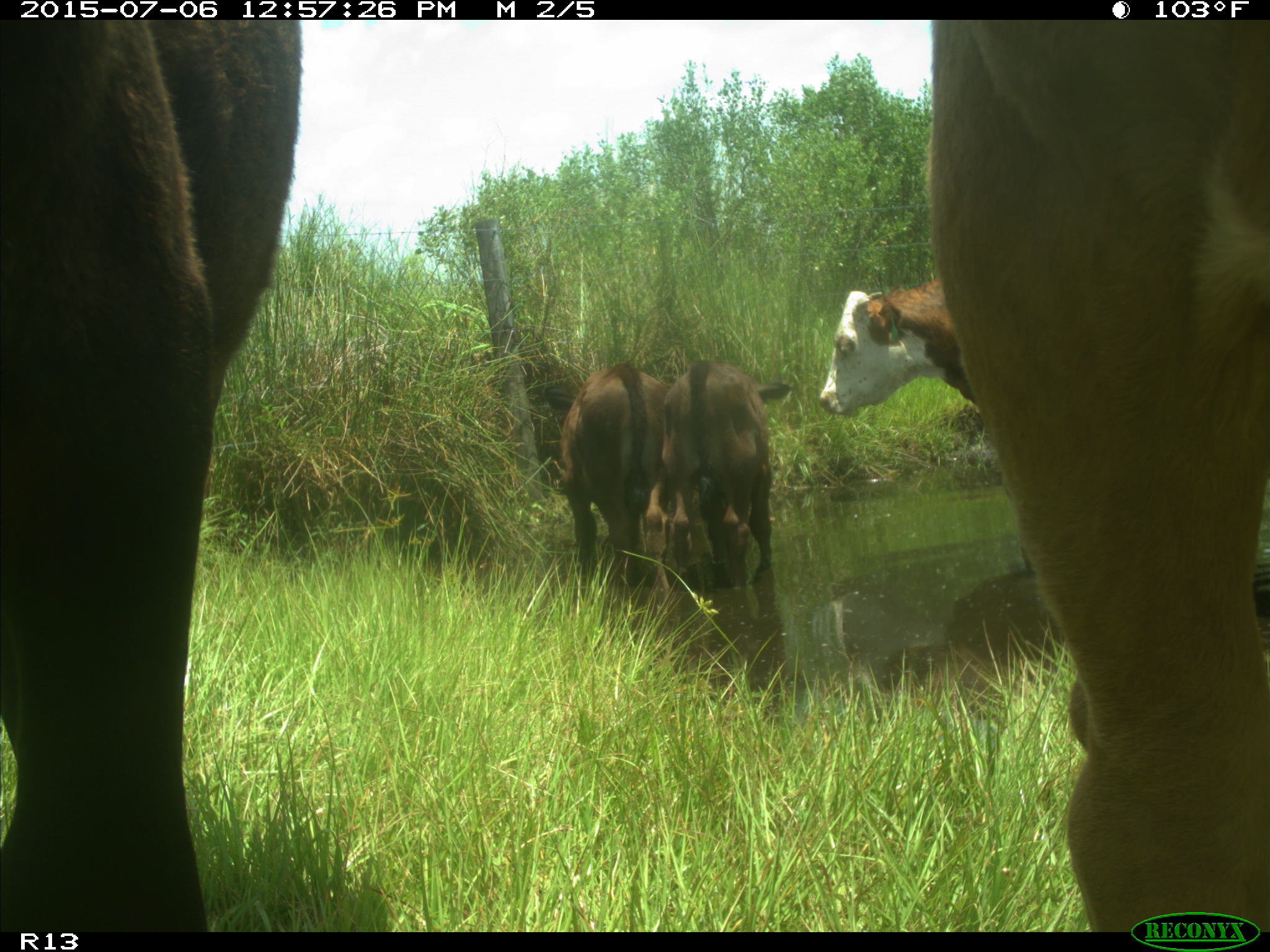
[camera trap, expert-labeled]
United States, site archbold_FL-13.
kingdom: Animalia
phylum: Chordata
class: Mammalia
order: Artiodactyla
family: Bovidae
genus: Bos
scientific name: Bos taurus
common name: domestic cow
Bos taurus (domestic cow).